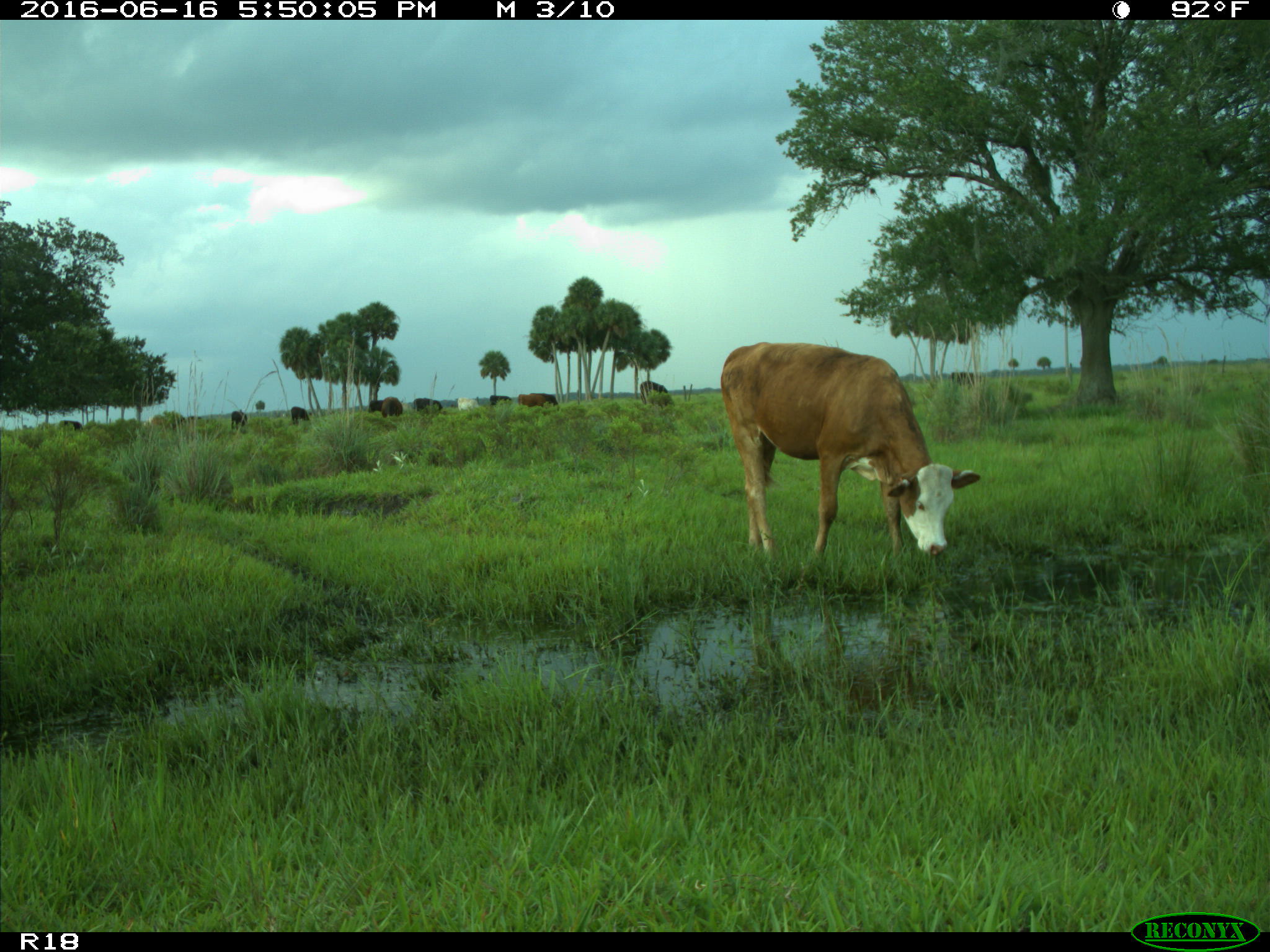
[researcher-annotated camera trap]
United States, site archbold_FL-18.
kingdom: Animalia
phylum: Chordata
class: Mammalia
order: Artiodactyla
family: Bovidae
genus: Bos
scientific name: Bos taurus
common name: domestic cow